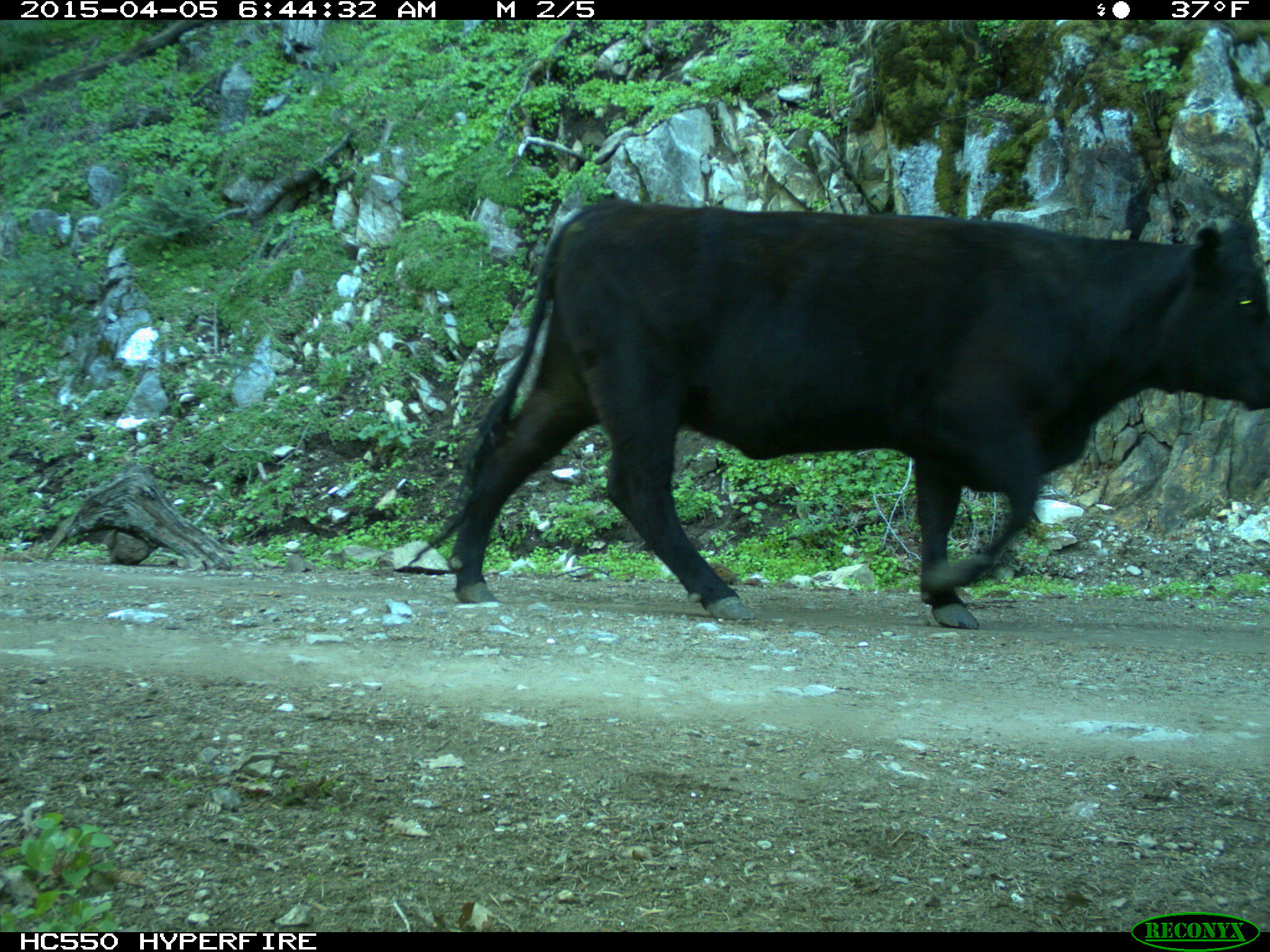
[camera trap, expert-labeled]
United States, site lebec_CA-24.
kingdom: Animalia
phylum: Chordata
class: Mammalia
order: Artiodactyla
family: Bovidae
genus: Bos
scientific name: Bos taurus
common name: domestic cow